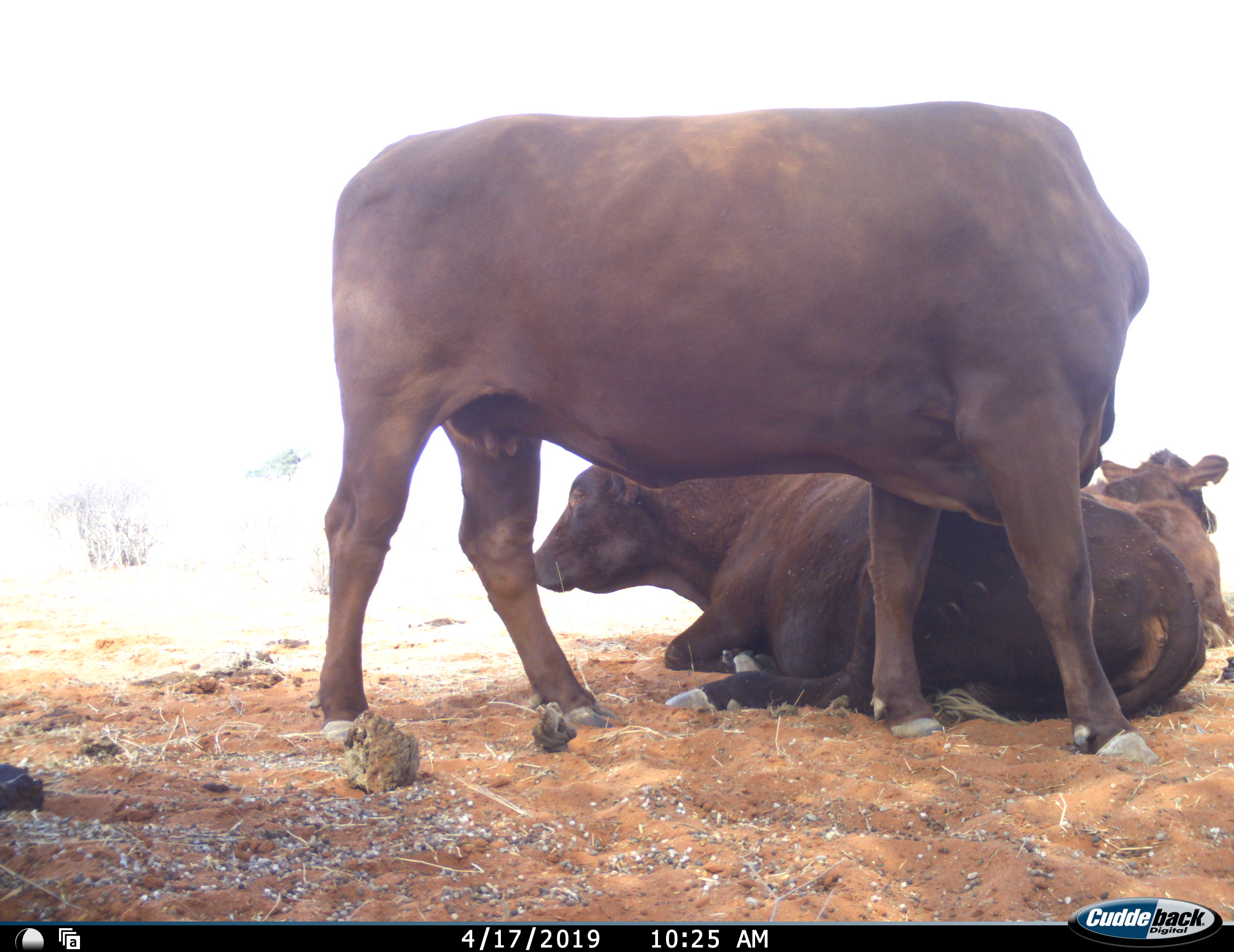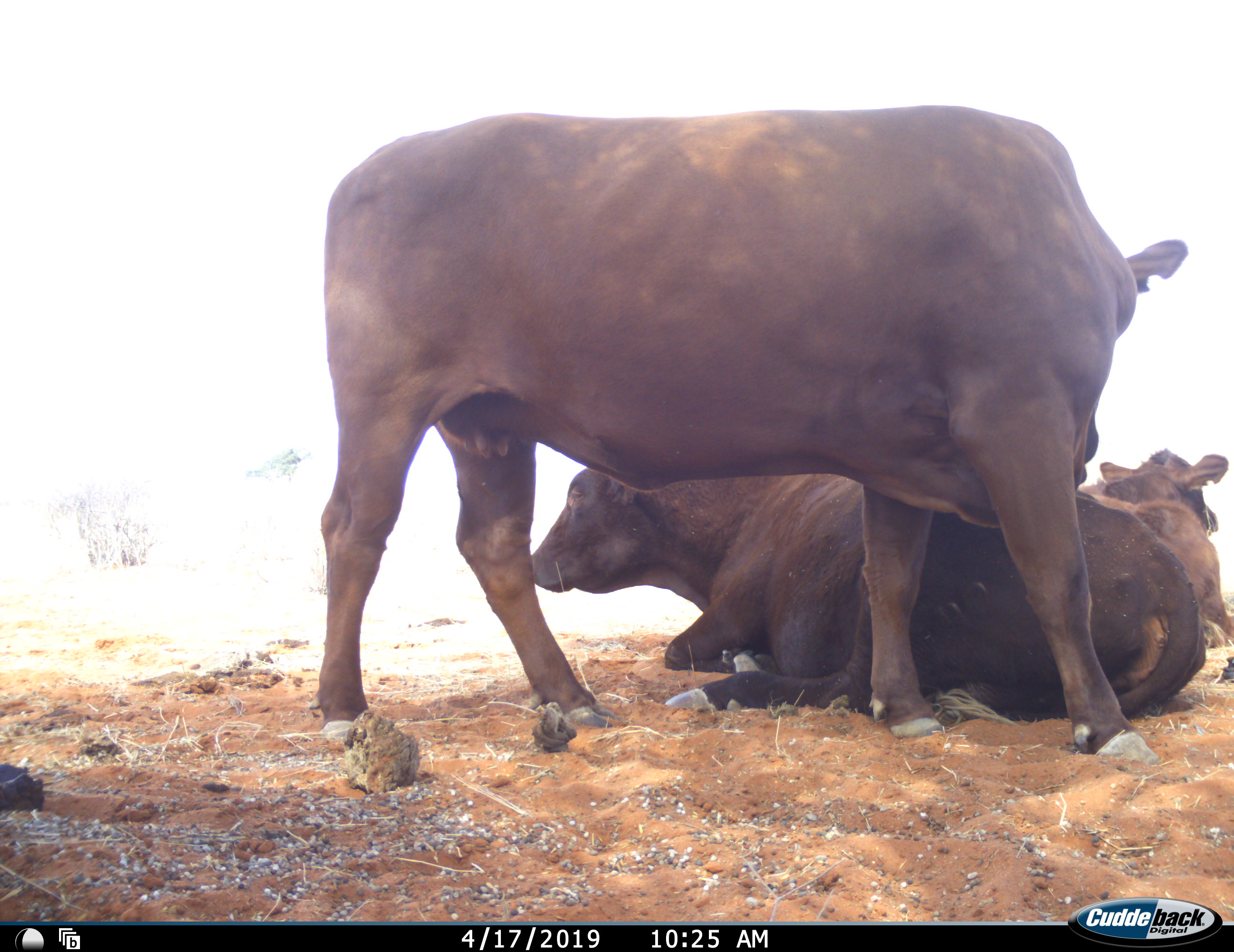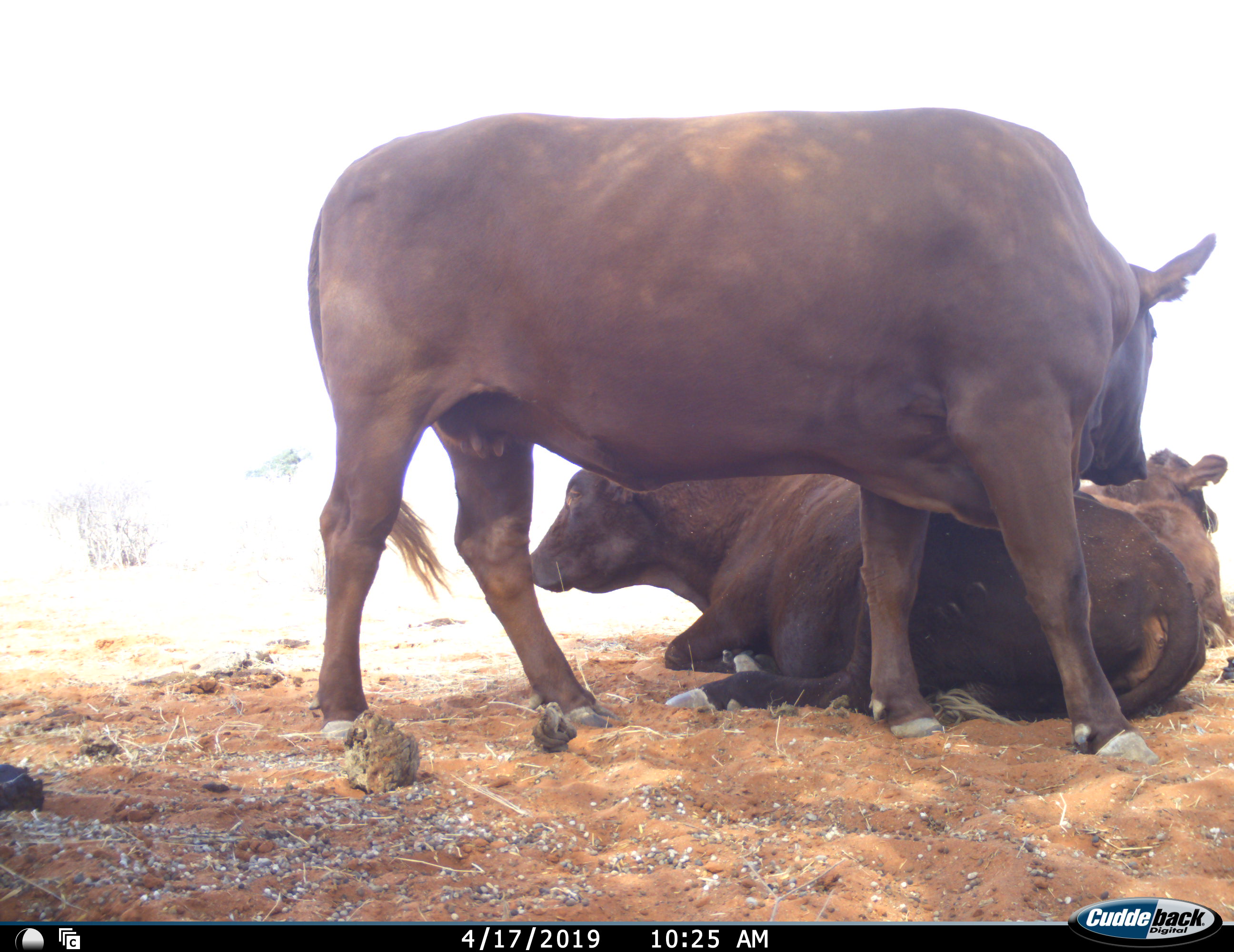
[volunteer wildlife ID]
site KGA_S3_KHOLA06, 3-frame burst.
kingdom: Animalia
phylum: Chordata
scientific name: Vertebrata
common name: domestic animal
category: domesticanimal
Domesticanimal (domestic animal) (Vertebrata), count 3. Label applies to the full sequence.